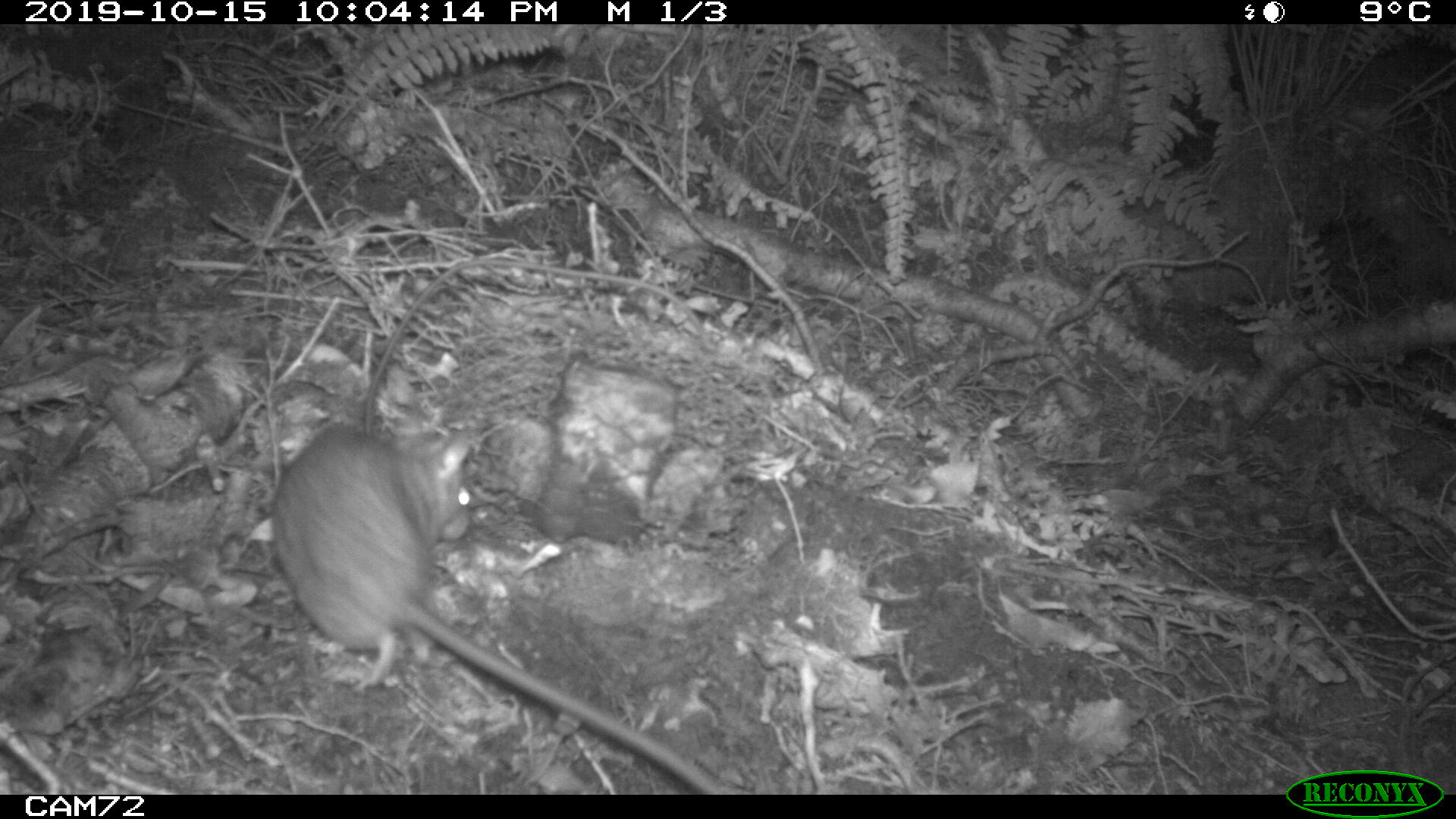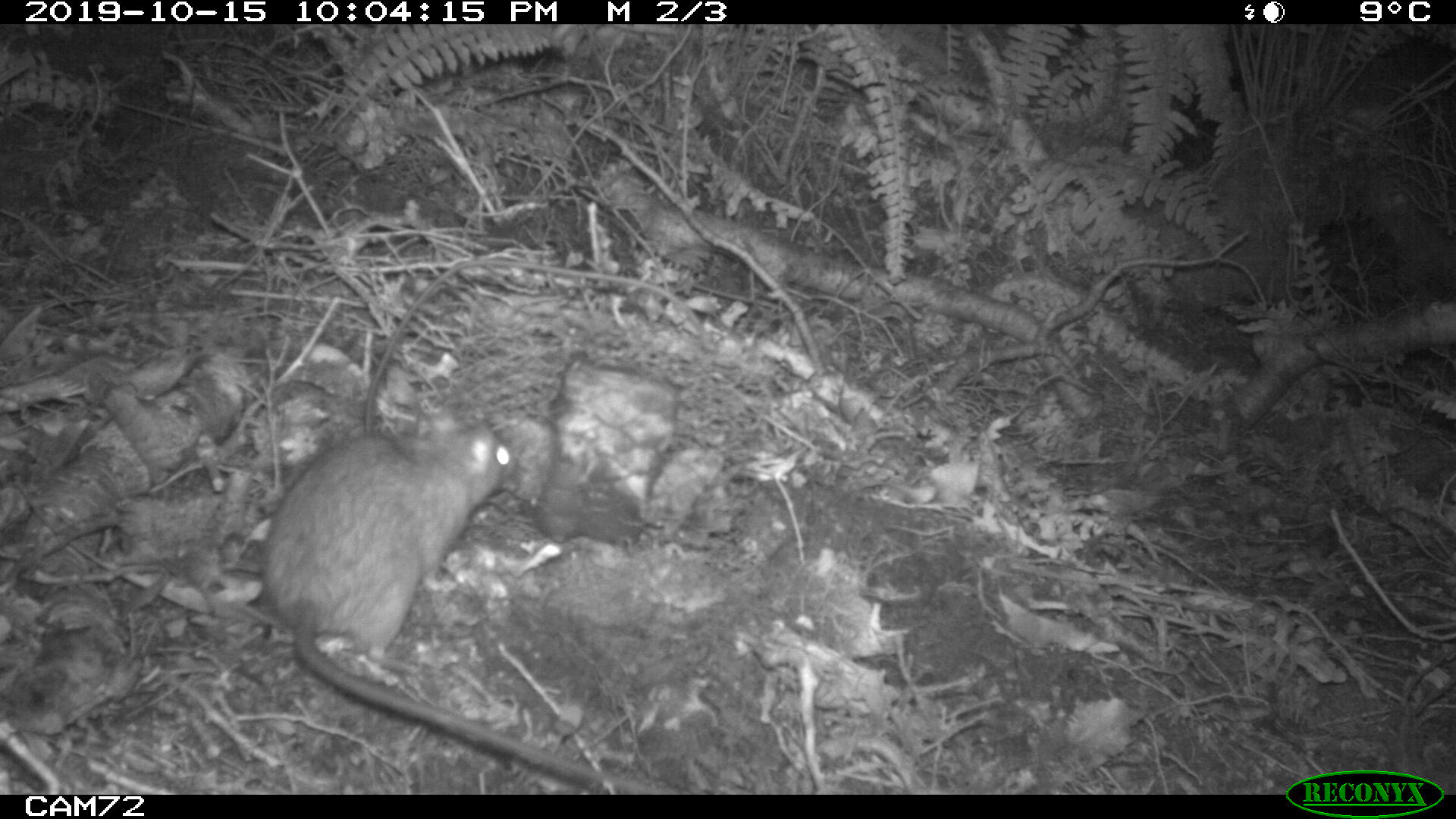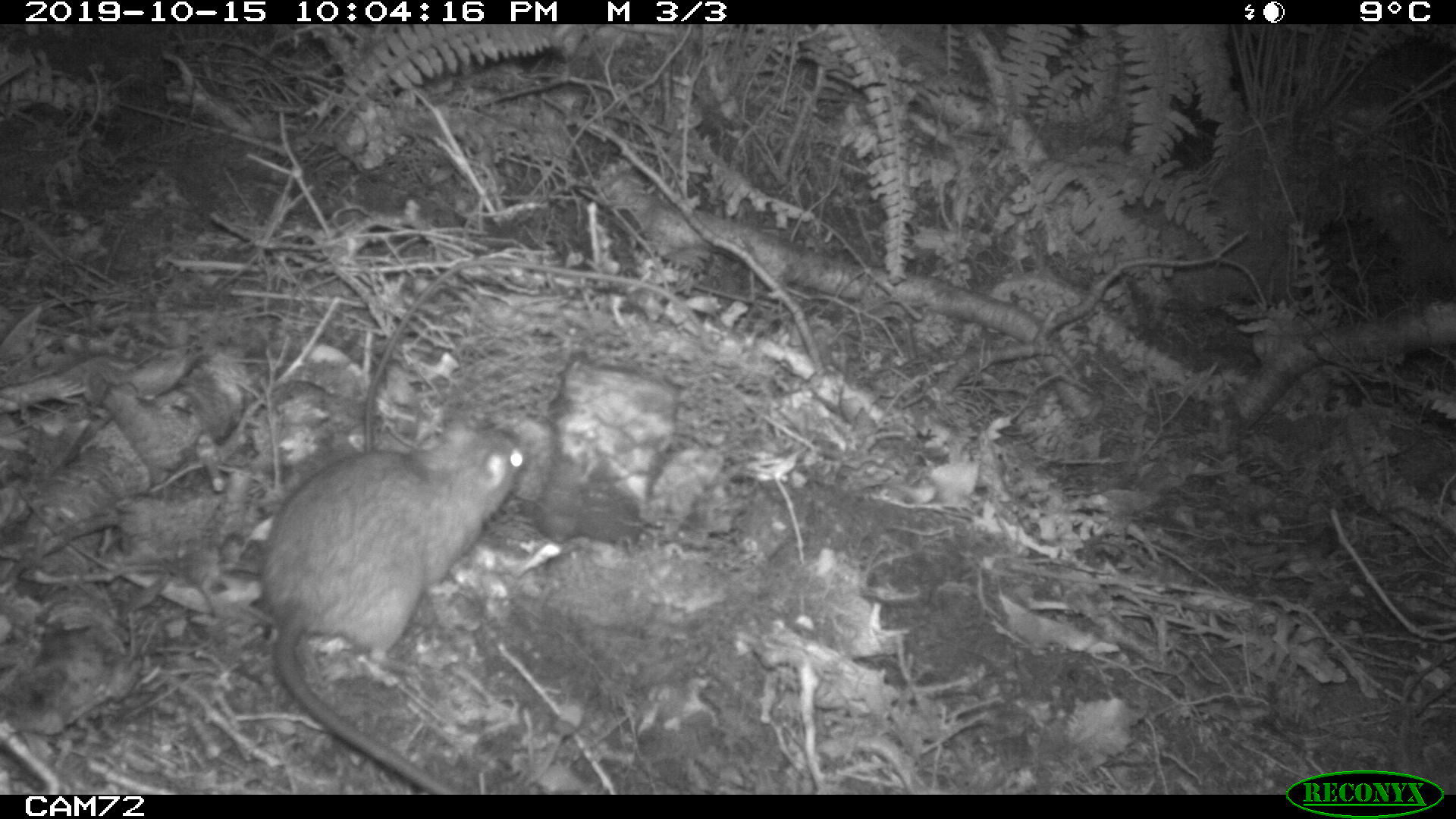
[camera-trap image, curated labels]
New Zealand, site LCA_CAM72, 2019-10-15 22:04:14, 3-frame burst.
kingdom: Animalia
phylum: Chordata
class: Mammalia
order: Rodentia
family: Muridae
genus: Rattus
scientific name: Rattus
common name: rat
Rat (Rattus).